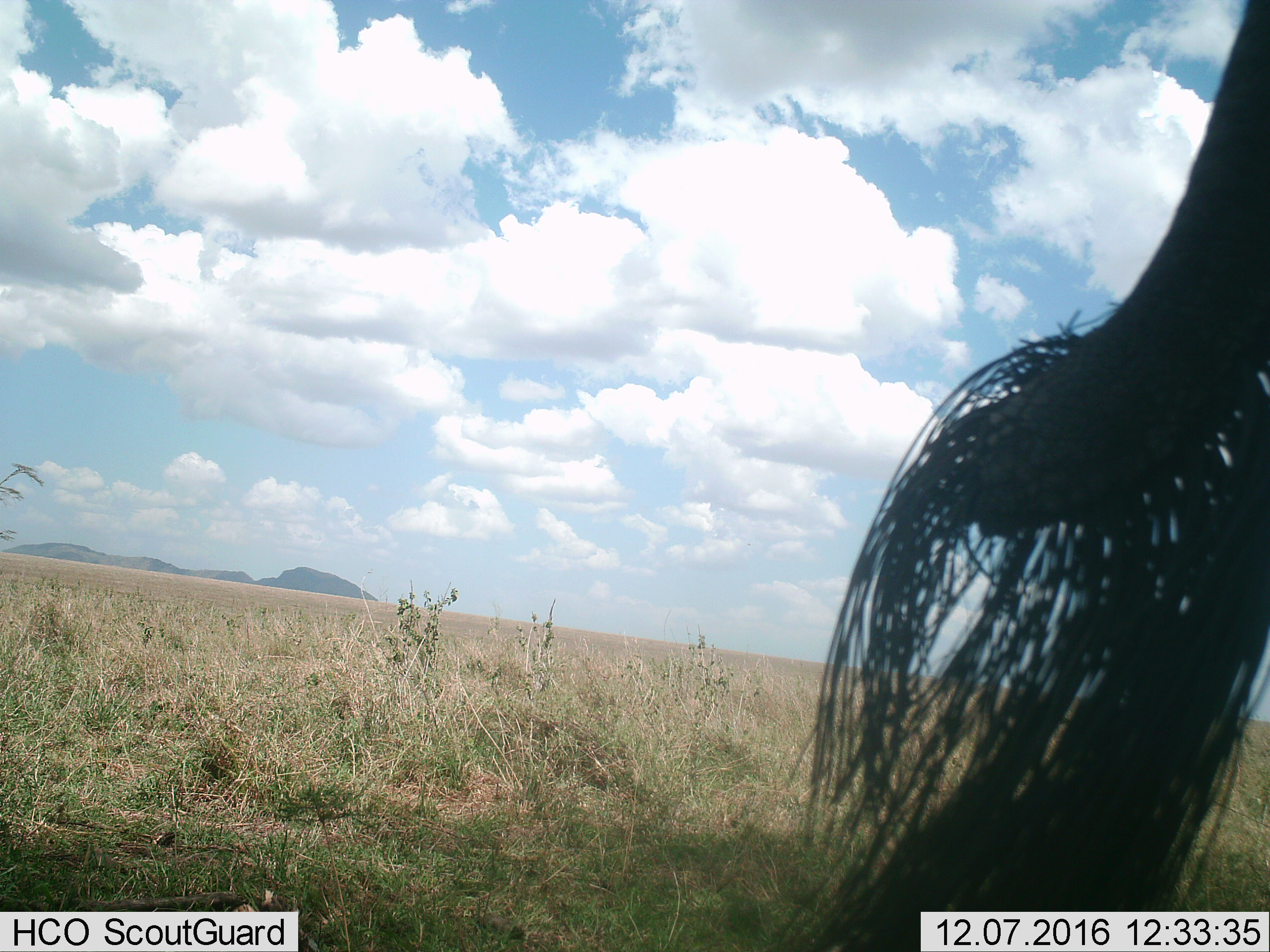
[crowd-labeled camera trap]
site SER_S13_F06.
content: unidentified animal